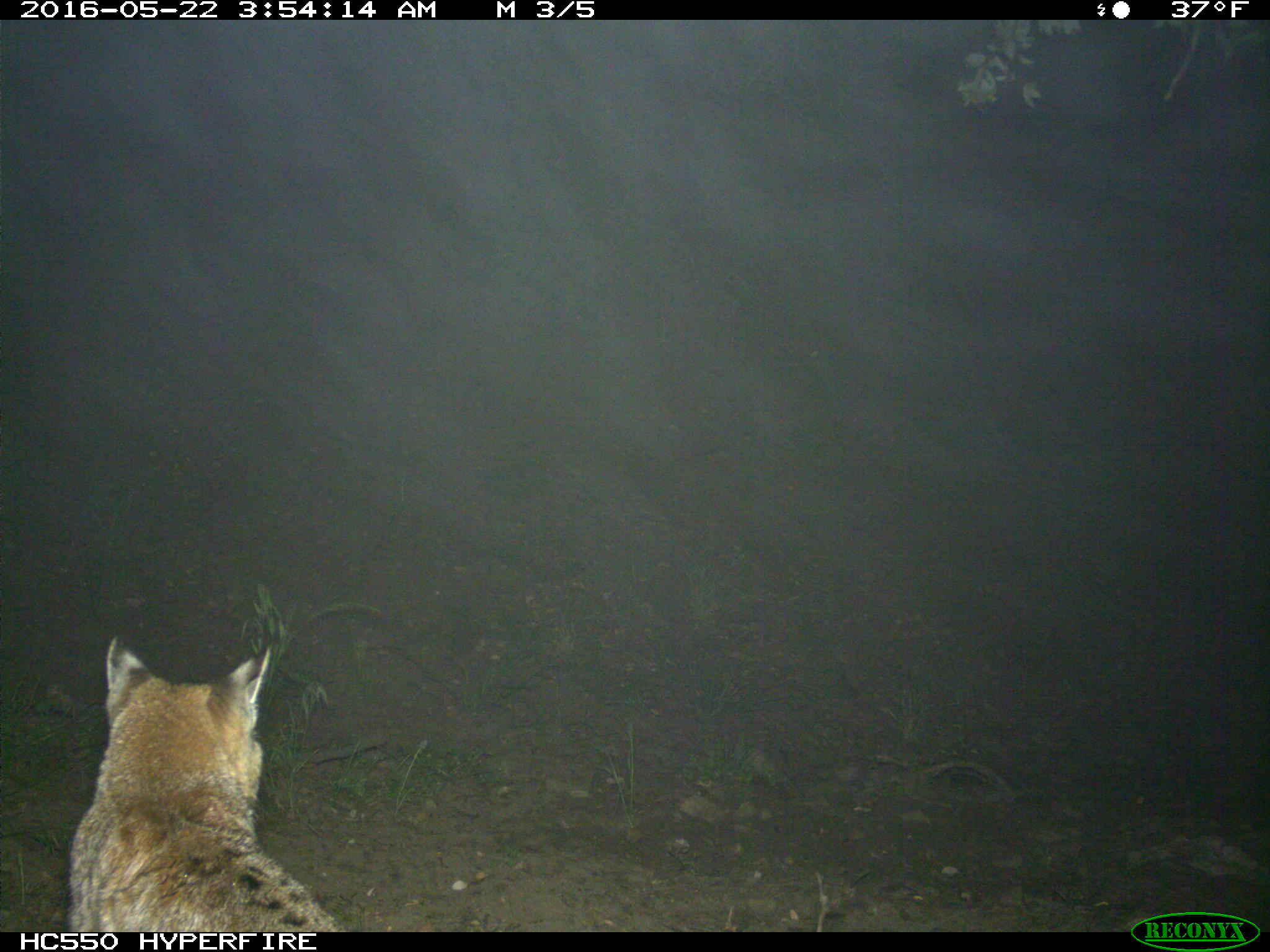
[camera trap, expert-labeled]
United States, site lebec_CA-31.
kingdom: Animalia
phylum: Chordata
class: Mammalia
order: Carnivora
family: Felidae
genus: Lynx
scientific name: Lynx rufus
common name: bobcat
Lynx rufus (bobcat).